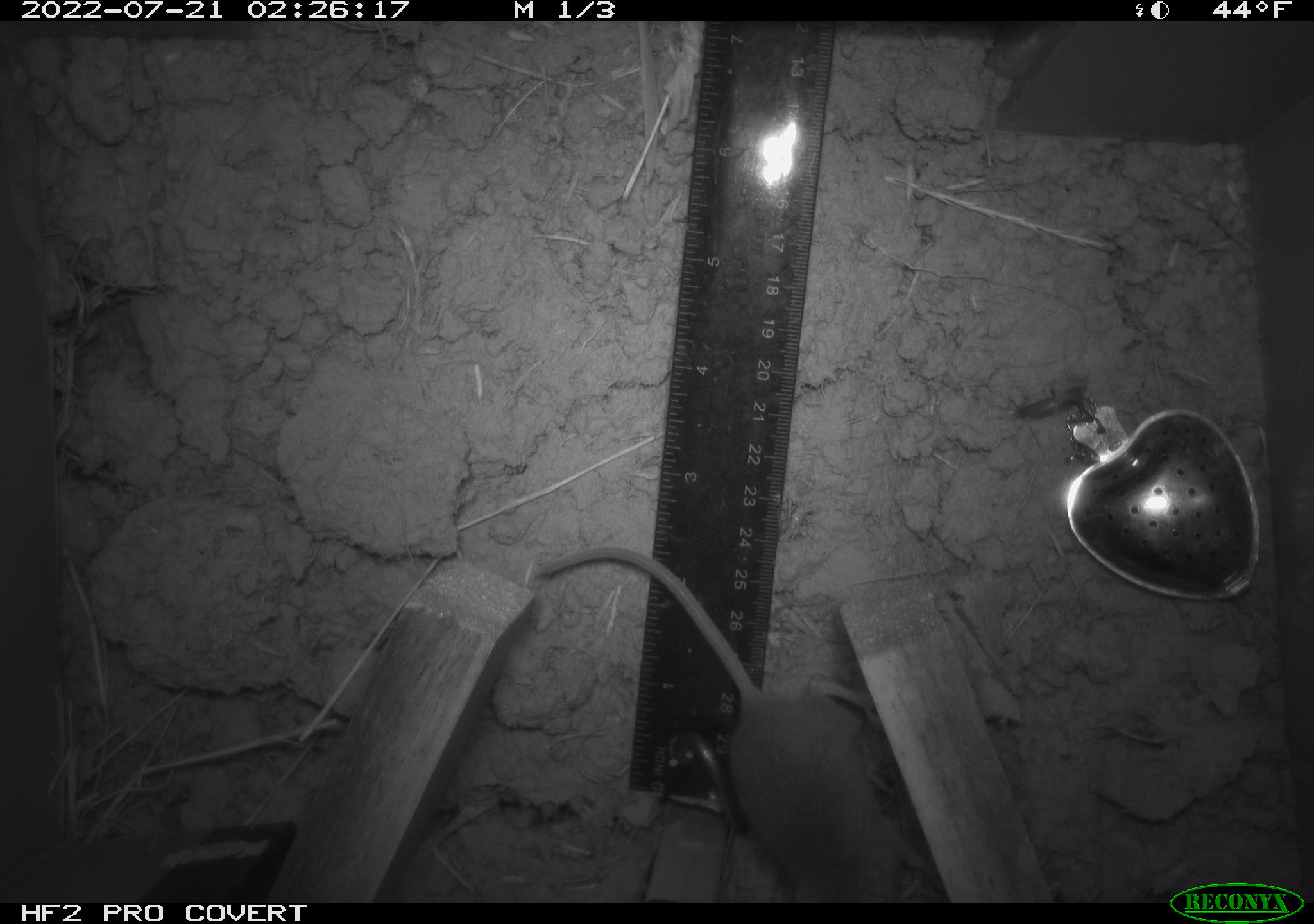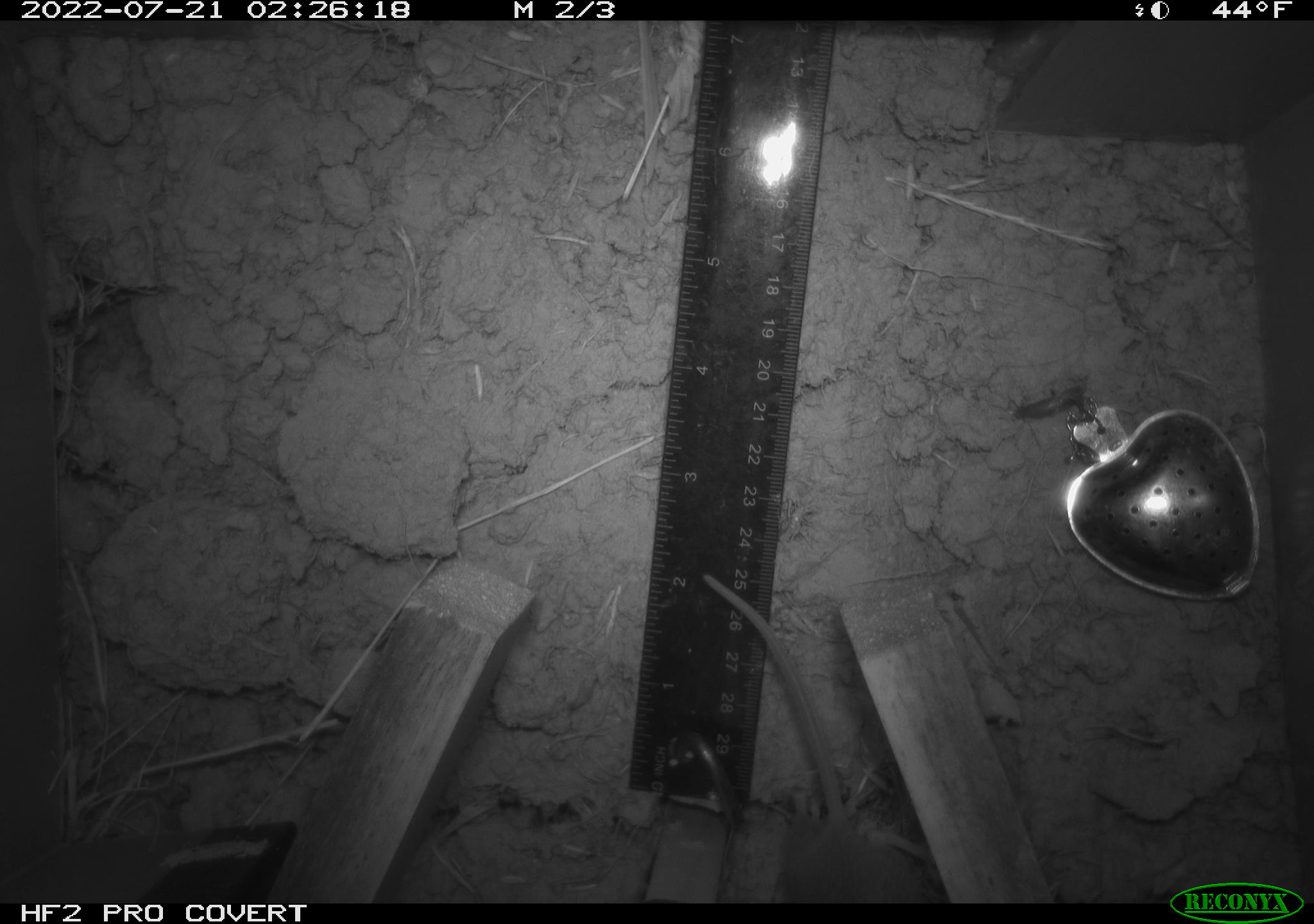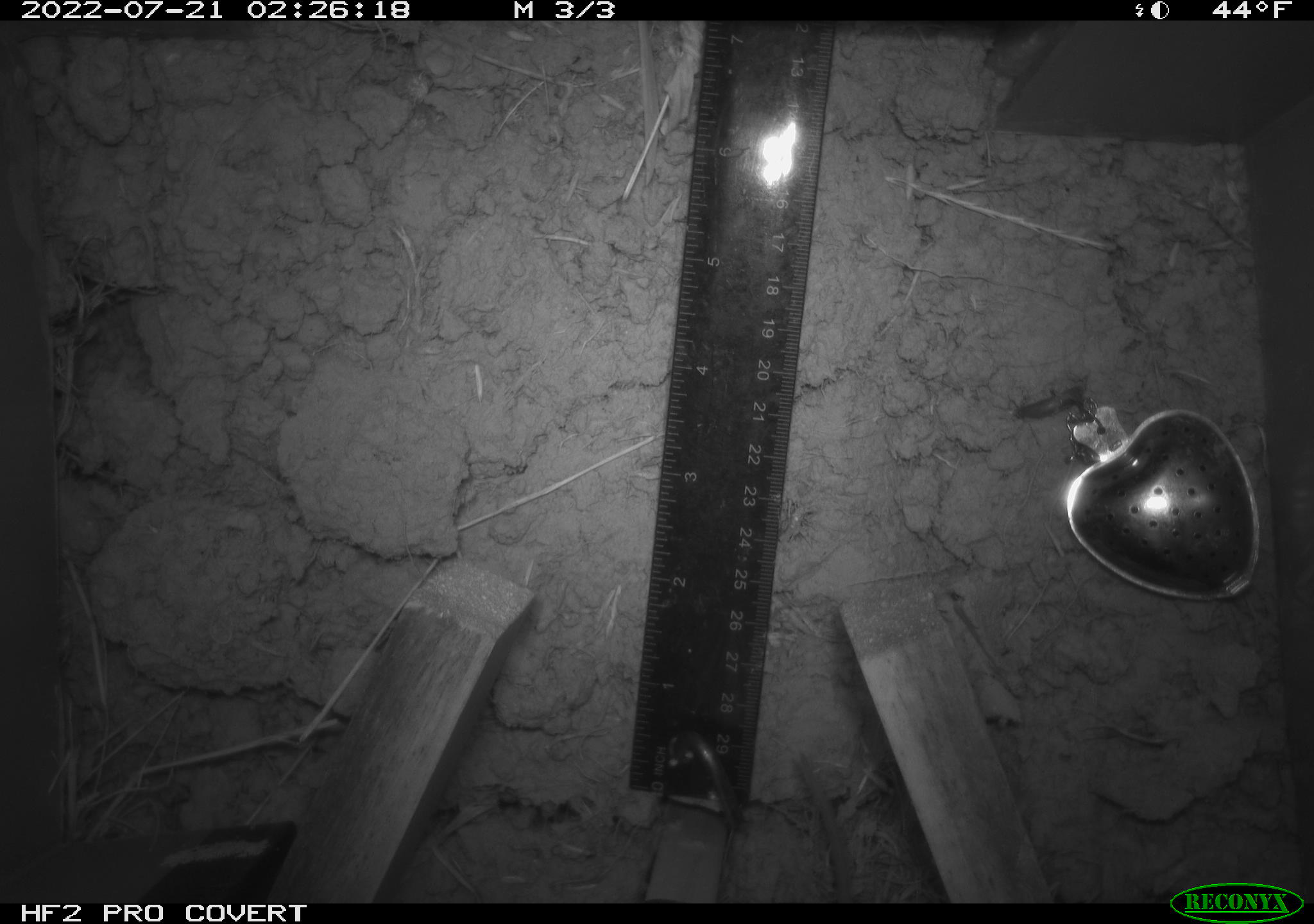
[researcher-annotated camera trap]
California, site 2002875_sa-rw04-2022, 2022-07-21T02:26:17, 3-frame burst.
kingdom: Animalia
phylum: Chordata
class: Mammalia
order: Rodentia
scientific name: Rodentia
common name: mouse species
Mouse species (Rodentia).